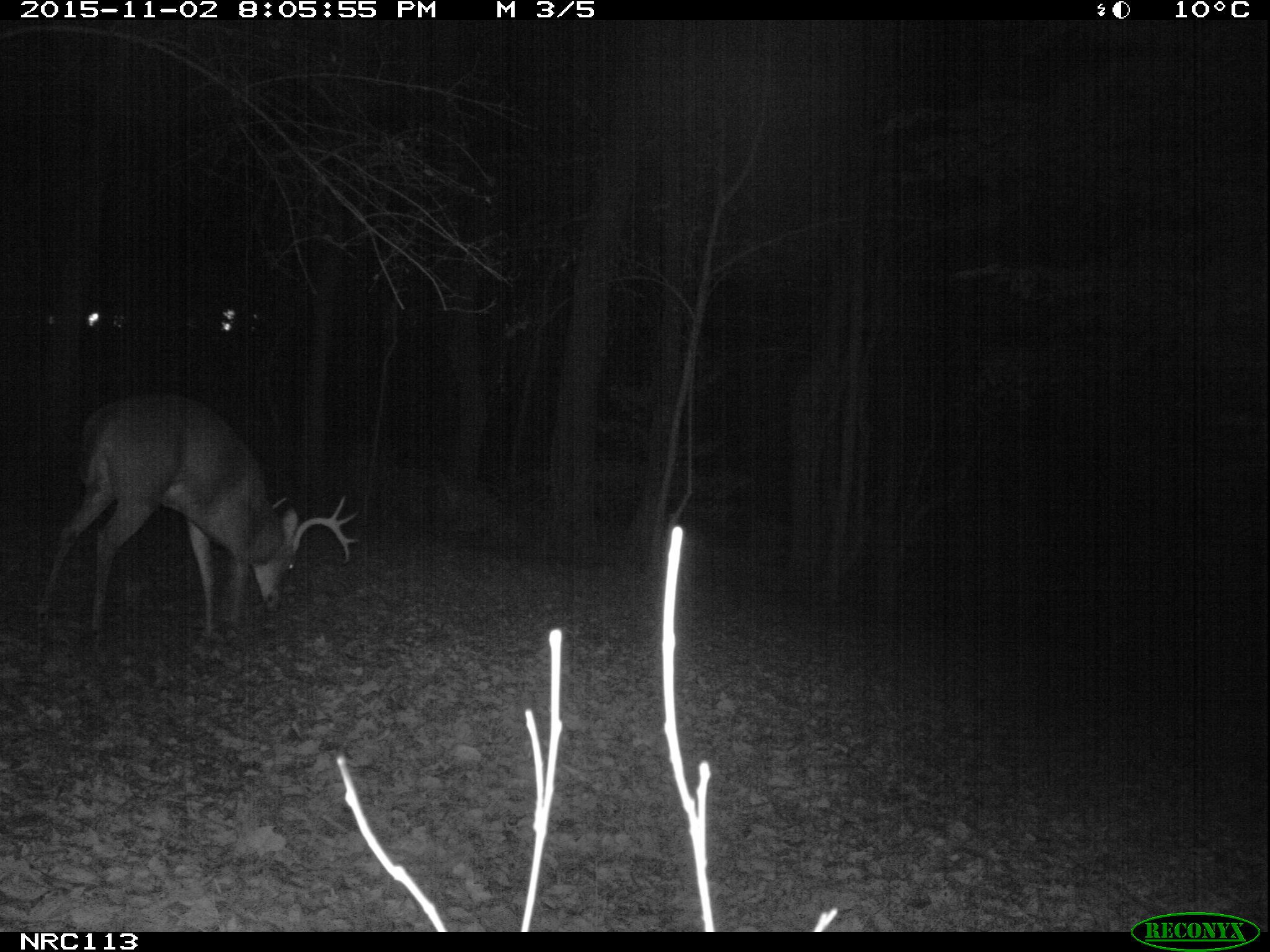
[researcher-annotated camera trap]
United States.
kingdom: Animalia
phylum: Chordata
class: Mammalia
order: Artiodactyla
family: Cervidae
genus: Odocoileus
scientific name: Odocoileus virginianus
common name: white-tailed deer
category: White Tailed Deer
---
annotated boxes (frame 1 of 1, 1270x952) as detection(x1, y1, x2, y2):
White Tailed Deer: detection(33, 393, 348, 656)